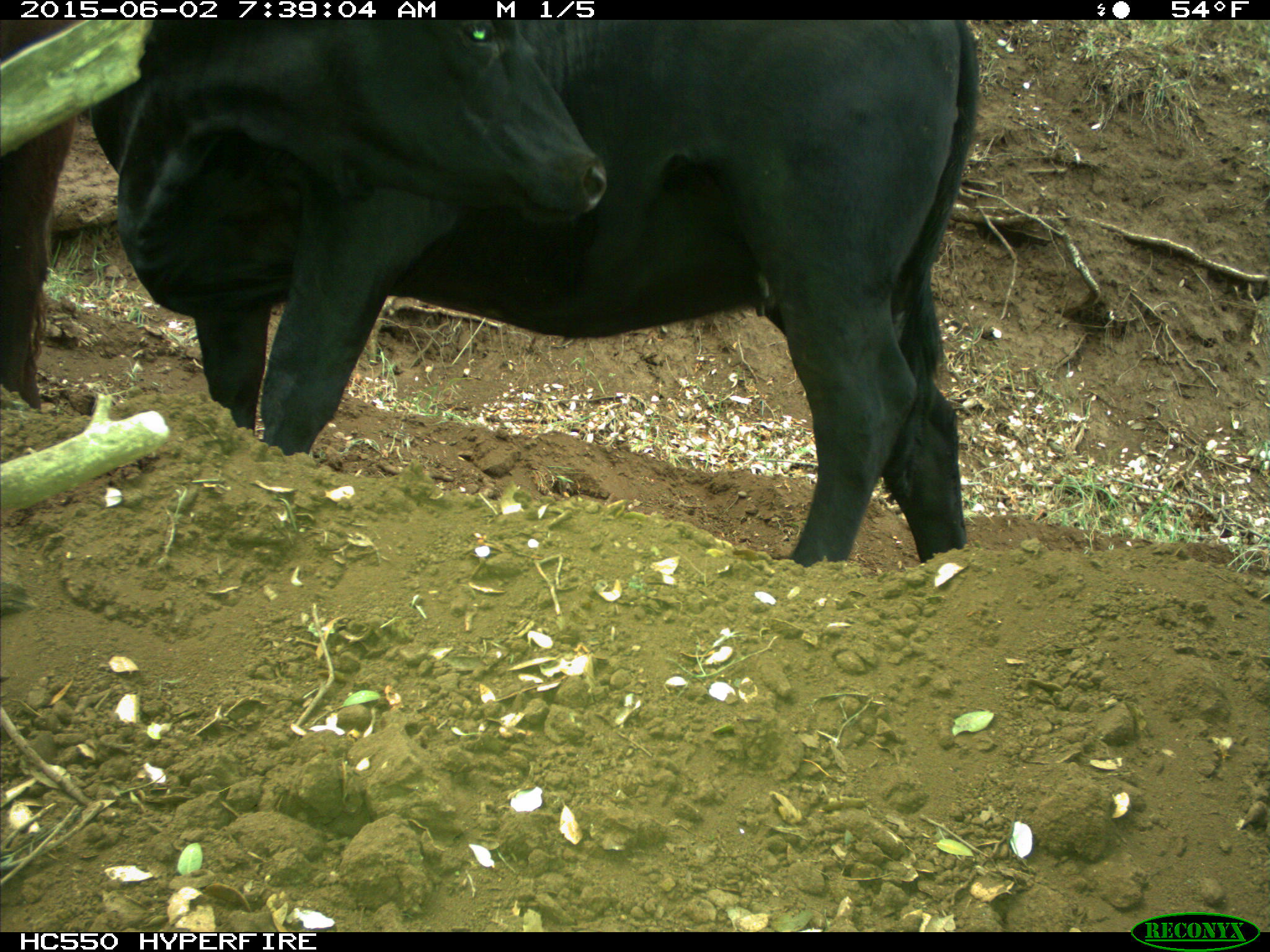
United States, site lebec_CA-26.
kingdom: Animalia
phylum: Chordata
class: Mammalia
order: Artiodactyla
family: Bovidae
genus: Bos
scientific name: Bos taurus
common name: domestic cow